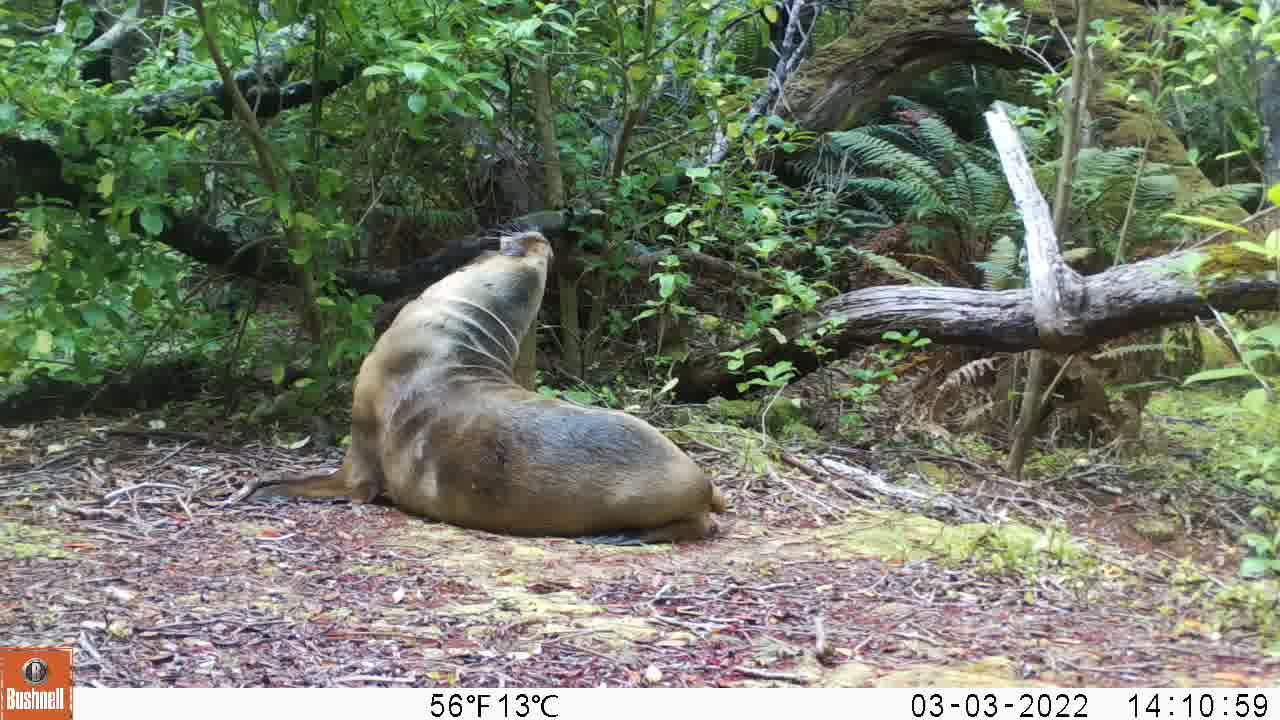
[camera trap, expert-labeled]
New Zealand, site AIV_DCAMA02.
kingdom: Animalia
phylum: Chordata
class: Mammalia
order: Carnivora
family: Otariidae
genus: Phocarctos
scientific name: Phocarctos hookeri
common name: new zealand sea lion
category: sealion